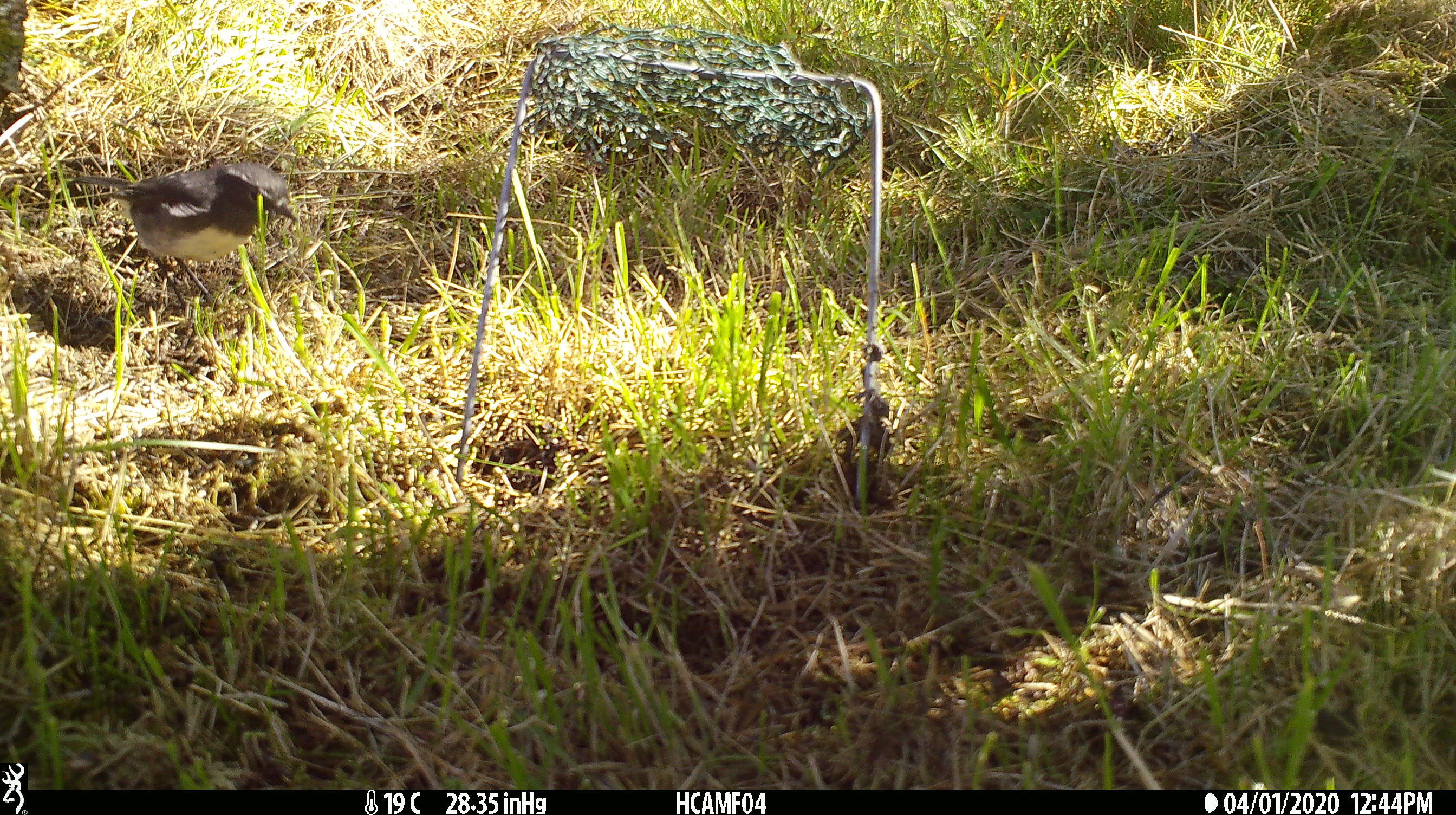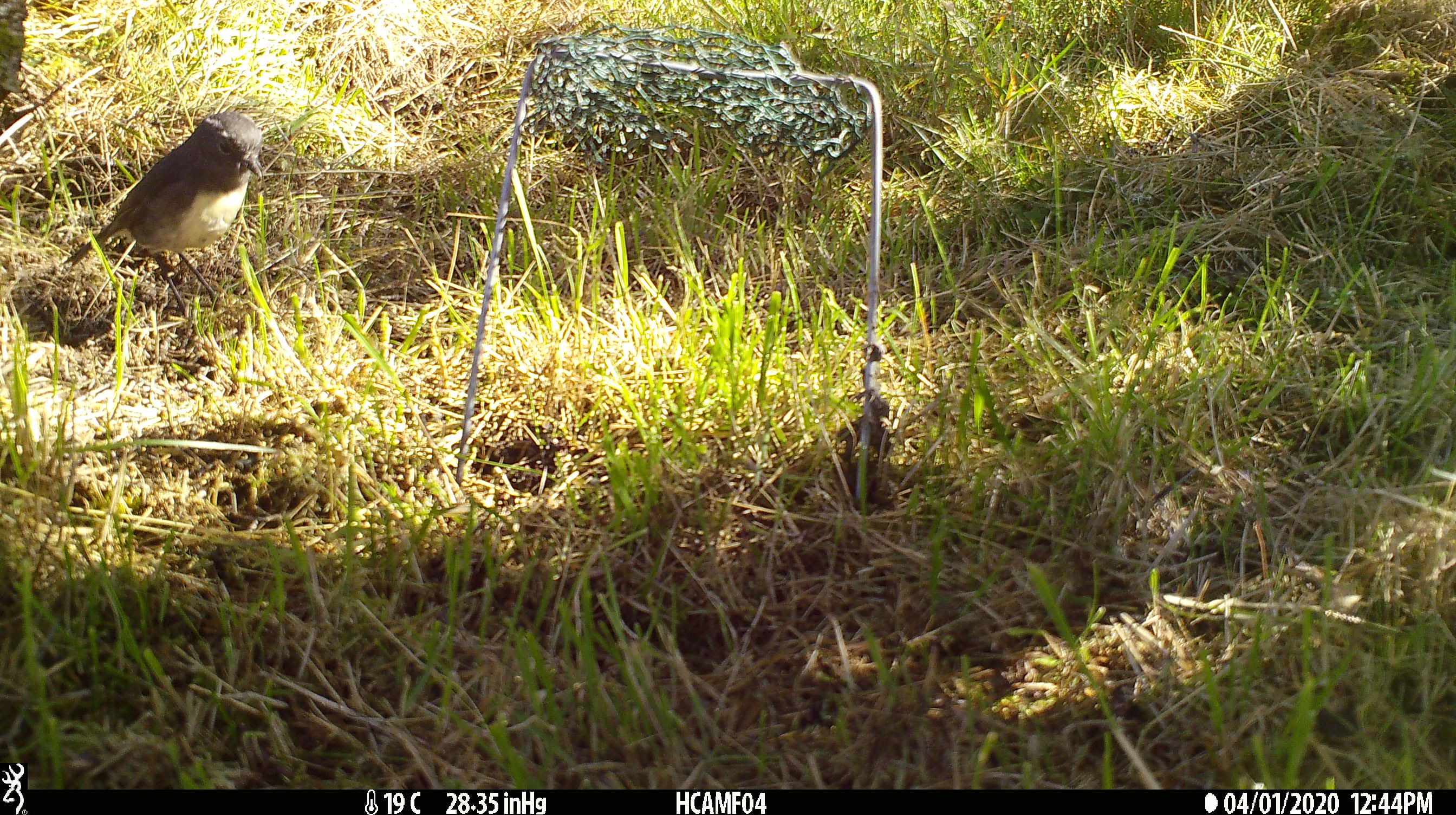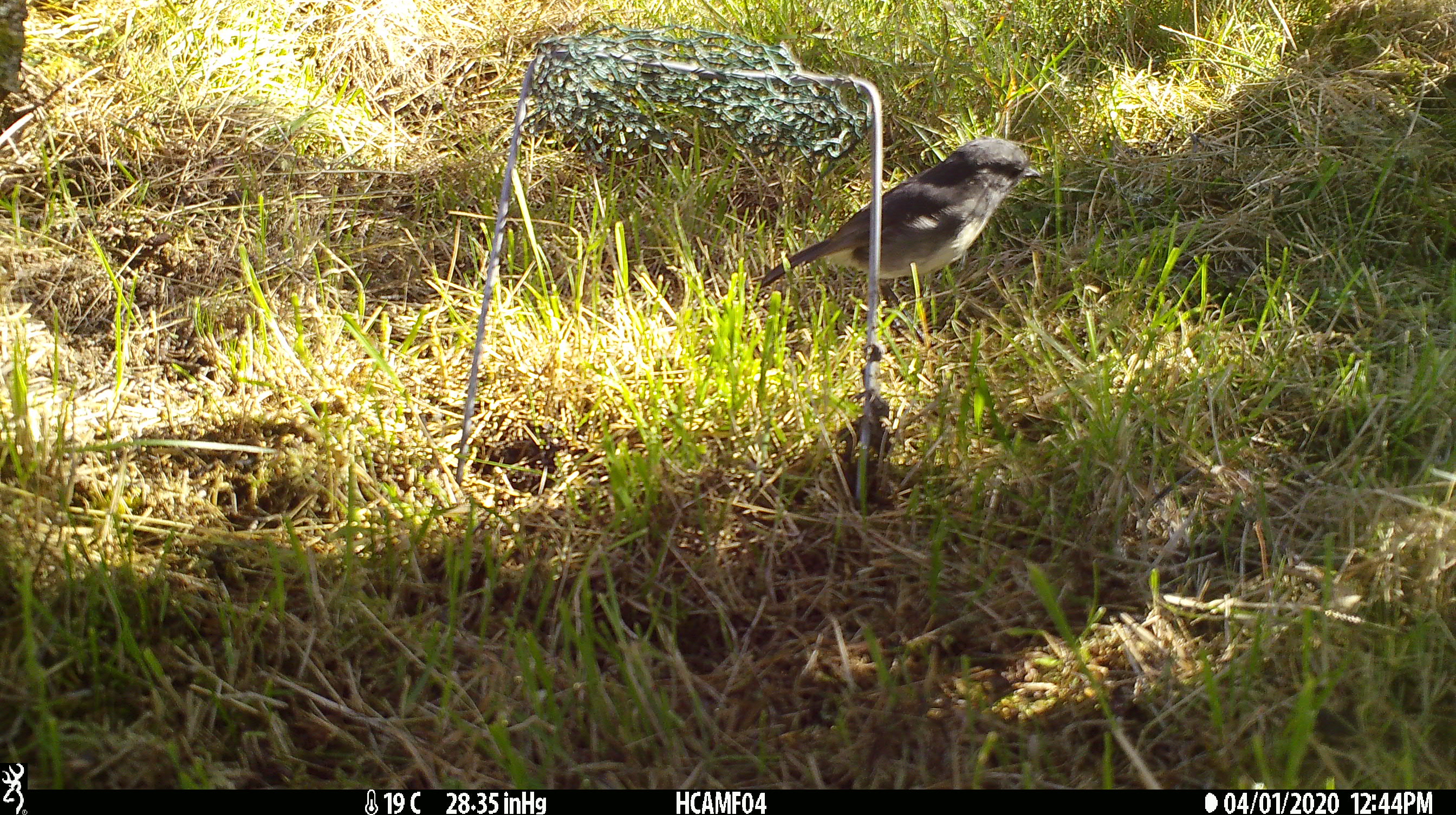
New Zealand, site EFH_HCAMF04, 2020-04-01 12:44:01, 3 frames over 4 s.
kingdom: Animalia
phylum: Chordata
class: Aves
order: Passeriformes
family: Petroicidae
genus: Petroica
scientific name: Petroica australis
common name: new zealand robin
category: robin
Robin (new zealand robin) (Petroica australis).